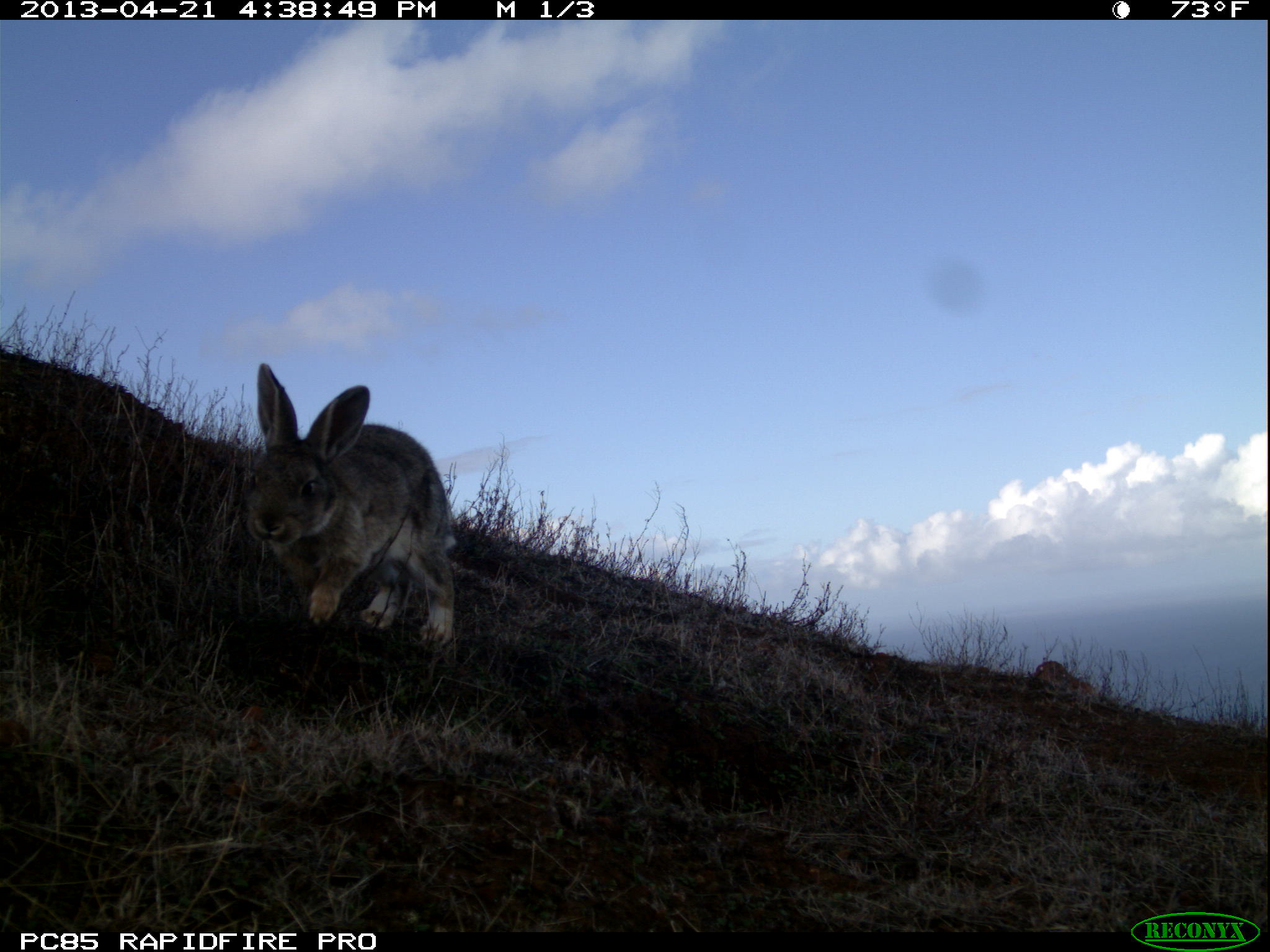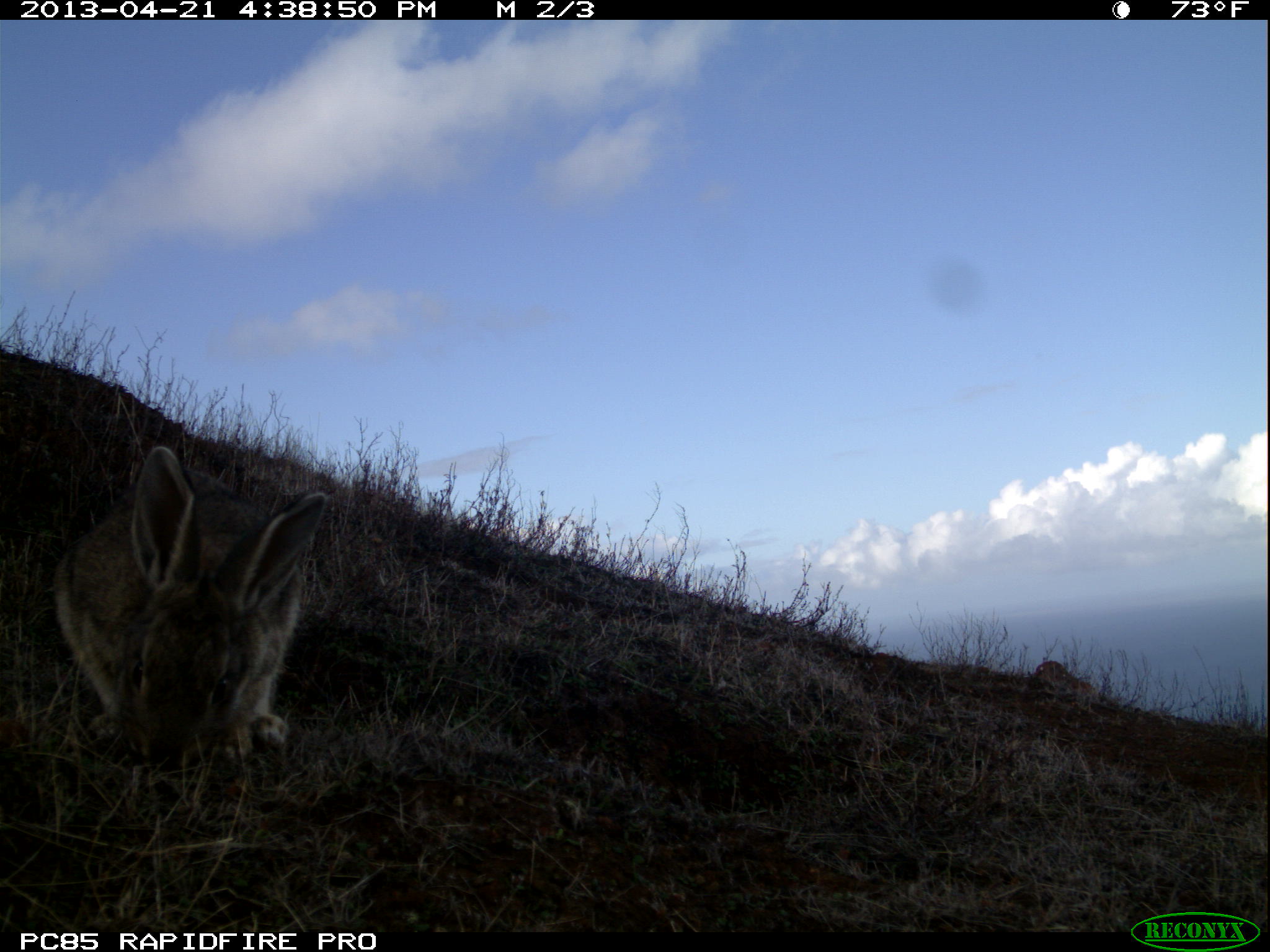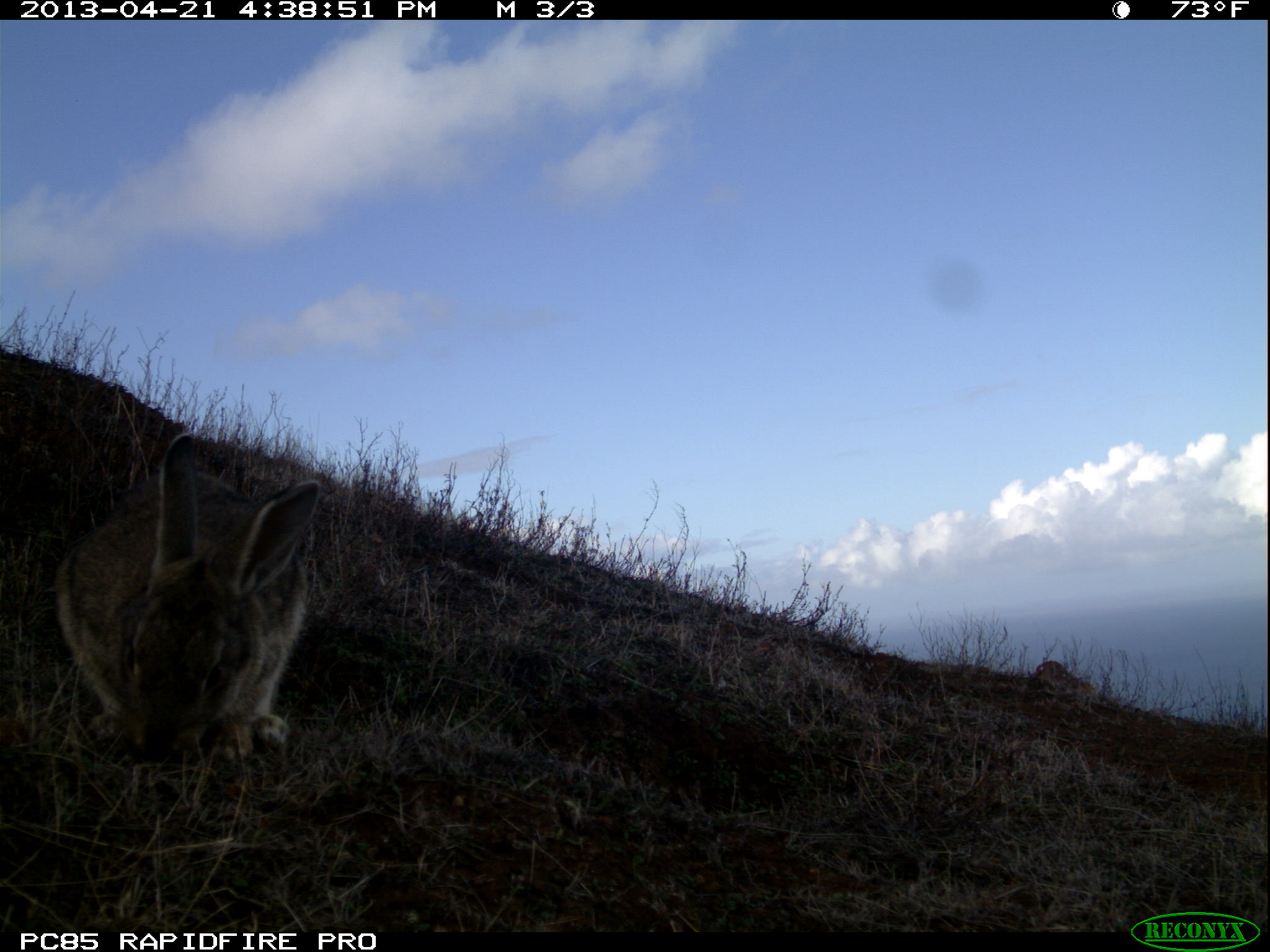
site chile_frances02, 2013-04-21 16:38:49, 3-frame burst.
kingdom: Animalia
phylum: Chordata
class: Mammalia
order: Lagomorpha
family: Leporidae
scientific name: Leporidae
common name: rabbits and hares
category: rabbit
Rabbit (rabbits and hares) (Leporidae).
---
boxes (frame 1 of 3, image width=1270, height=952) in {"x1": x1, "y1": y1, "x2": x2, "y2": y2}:
rabbit: {"x1": 241, "y1": 365, "x2": 457, "y2": 663}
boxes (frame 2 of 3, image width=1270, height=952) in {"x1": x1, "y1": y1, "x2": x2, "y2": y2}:
rabbit: {"x1": 46, "y1": 440, "x2": 328, "y2": 791}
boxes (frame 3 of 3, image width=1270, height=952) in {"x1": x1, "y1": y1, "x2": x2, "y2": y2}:
rabbit: {"x1": 46, "y1": 437, "x2": 321, "y2": 777}